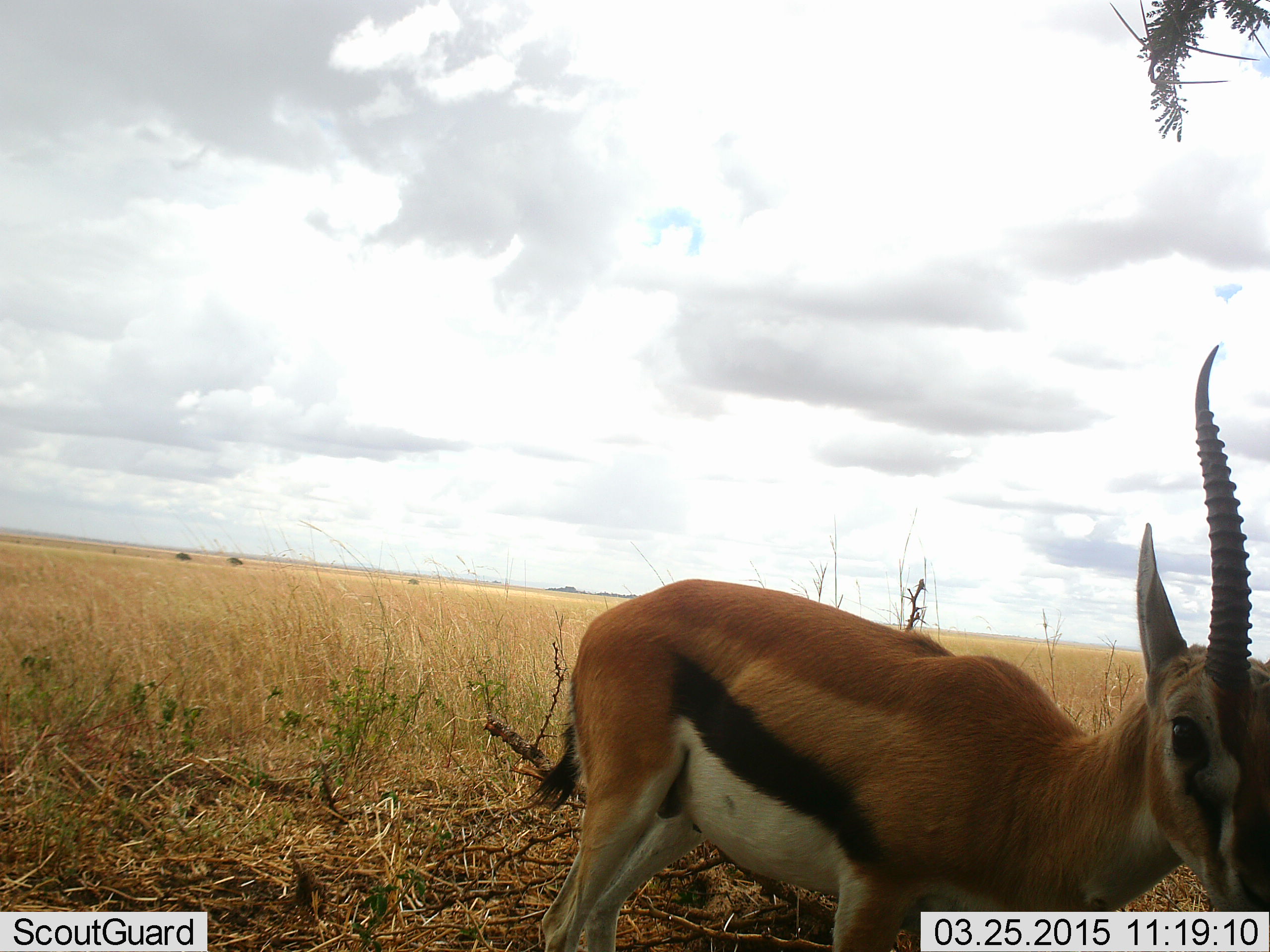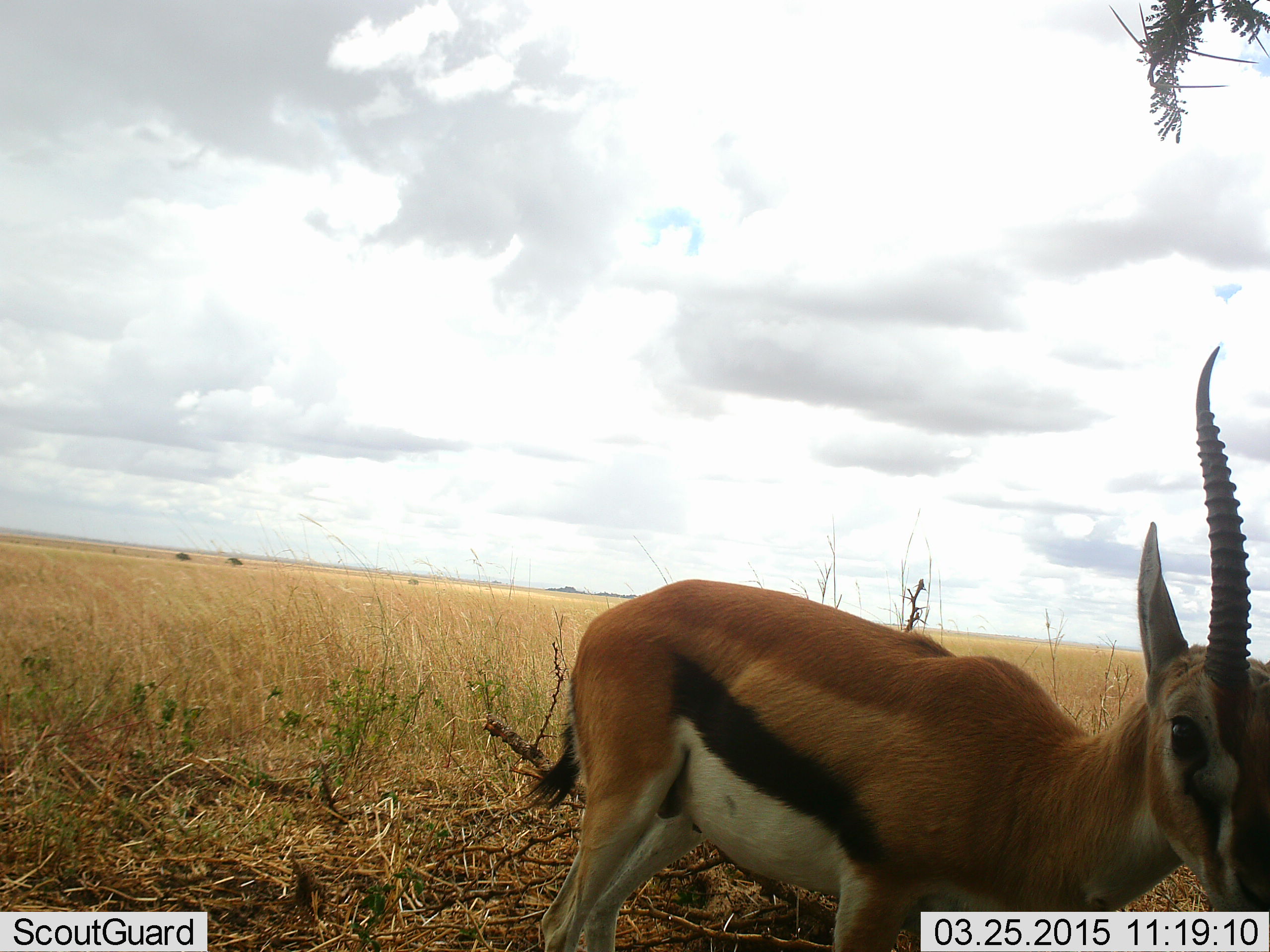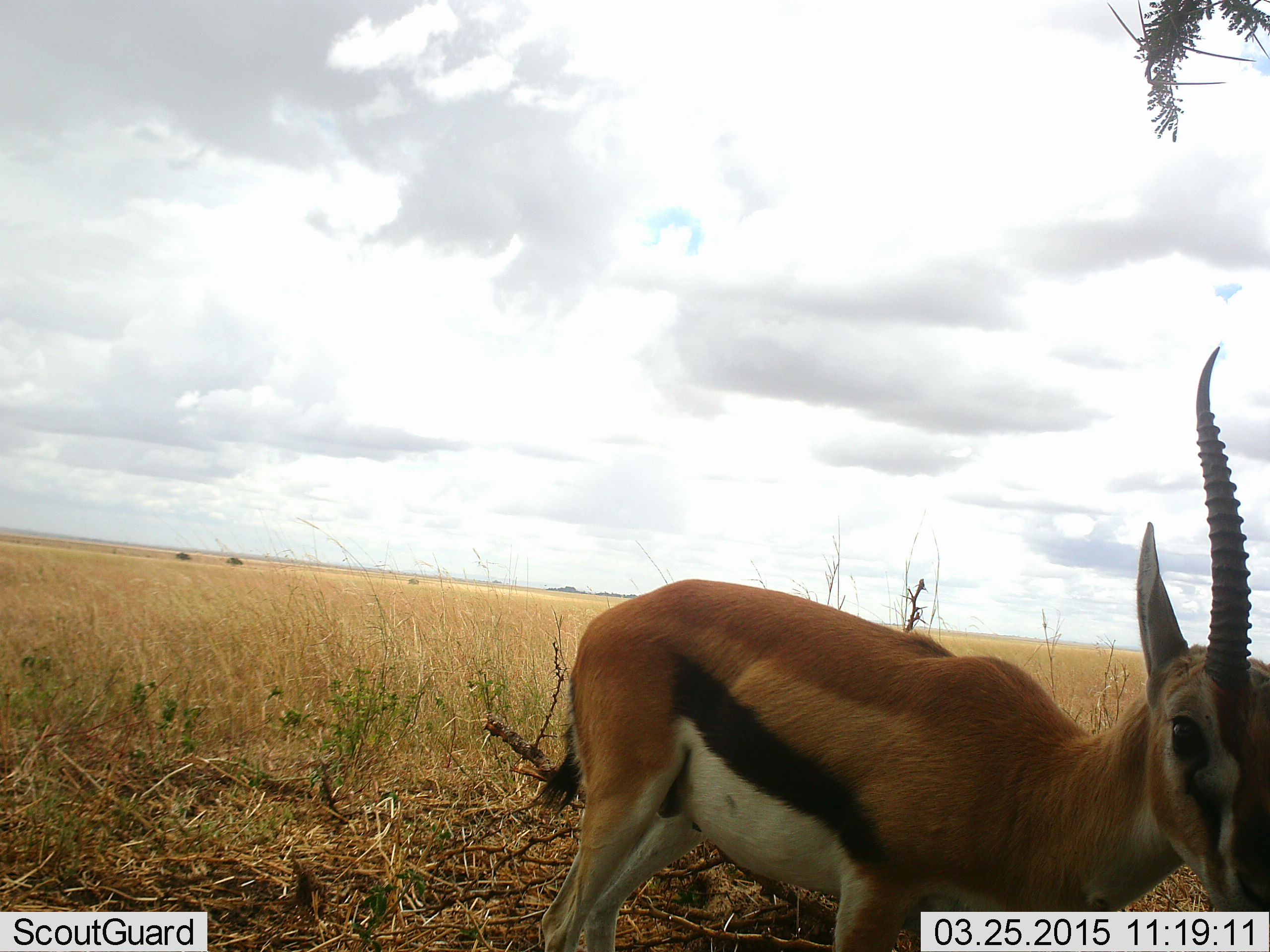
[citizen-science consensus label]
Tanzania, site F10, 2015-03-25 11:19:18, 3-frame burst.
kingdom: Animalia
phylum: Chordata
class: Mammalia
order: Artiodactyla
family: Bovidae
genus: Eudorcas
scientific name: Eudorcas thomsonii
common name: thomson's gazelle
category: gazellethomsons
Gazellethomsons (thomson's gazelle) (Eudorcas thomsonii), count 1. Behavior (volunteer vote fractions): standing 90%, resting 0%, moving 10%, interacting 0%. Young present (vote fraction): 0%. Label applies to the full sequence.